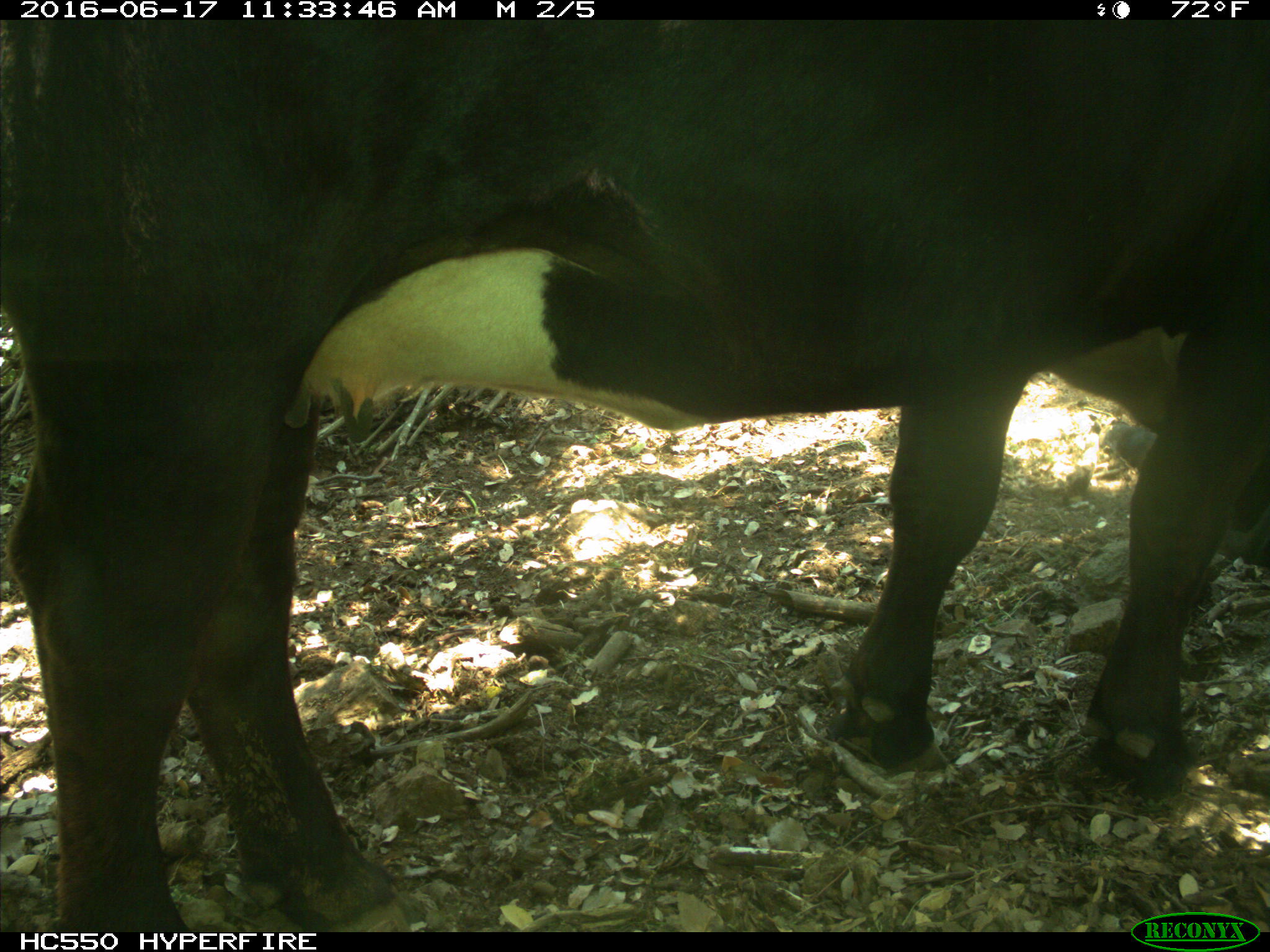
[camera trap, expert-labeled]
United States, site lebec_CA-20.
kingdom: Animalia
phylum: Chordata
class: Mammalia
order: Artiodactyla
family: Bovidae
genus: Bos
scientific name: Bos taurus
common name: domestic cow